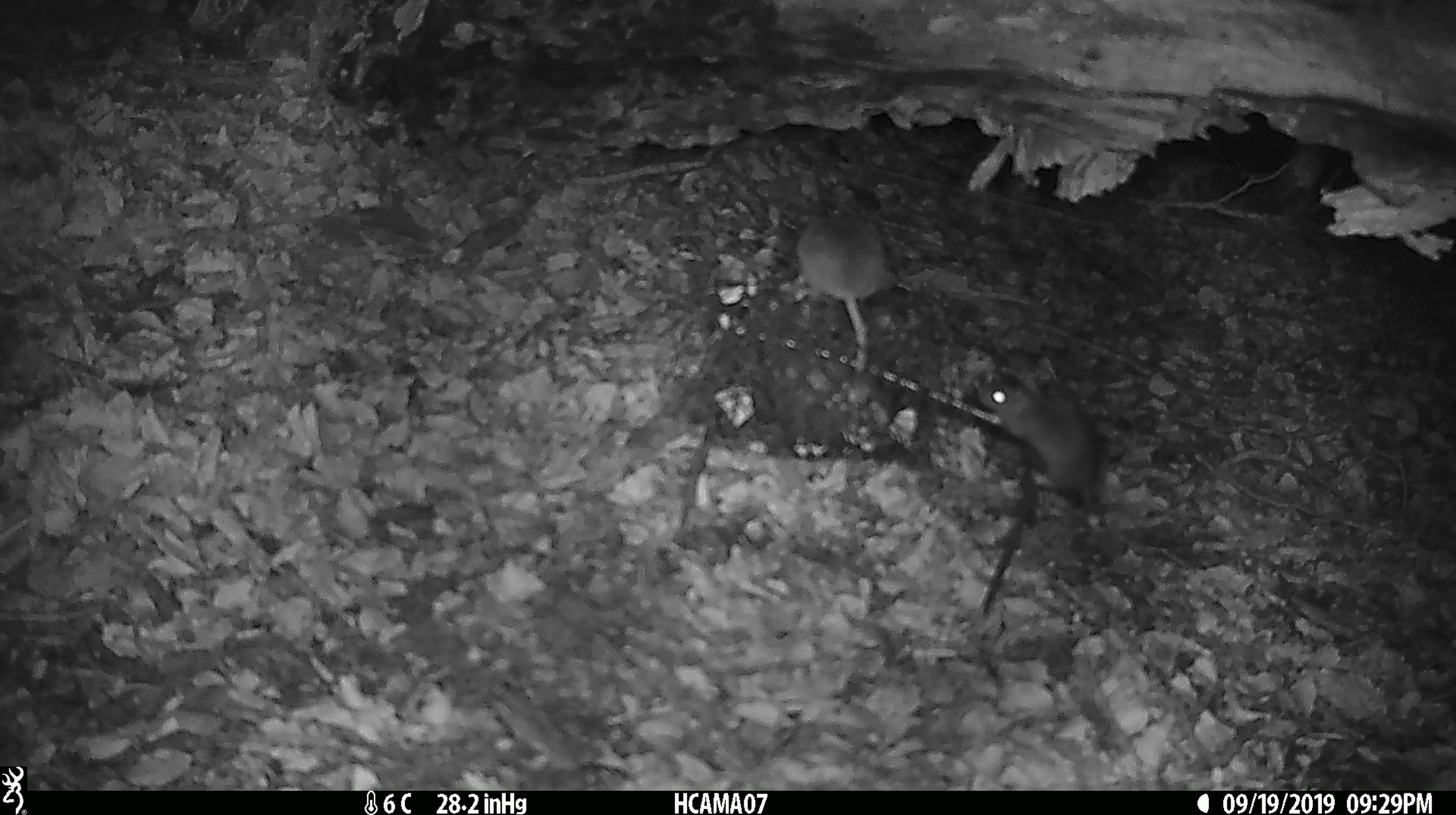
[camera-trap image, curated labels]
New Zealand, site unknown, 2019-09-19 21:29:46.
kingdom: Animalia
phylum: Chordata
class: Mammalia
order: Rodentia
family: Muridae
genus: Mus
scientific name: Mus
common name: mouse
Mouse (Mus).